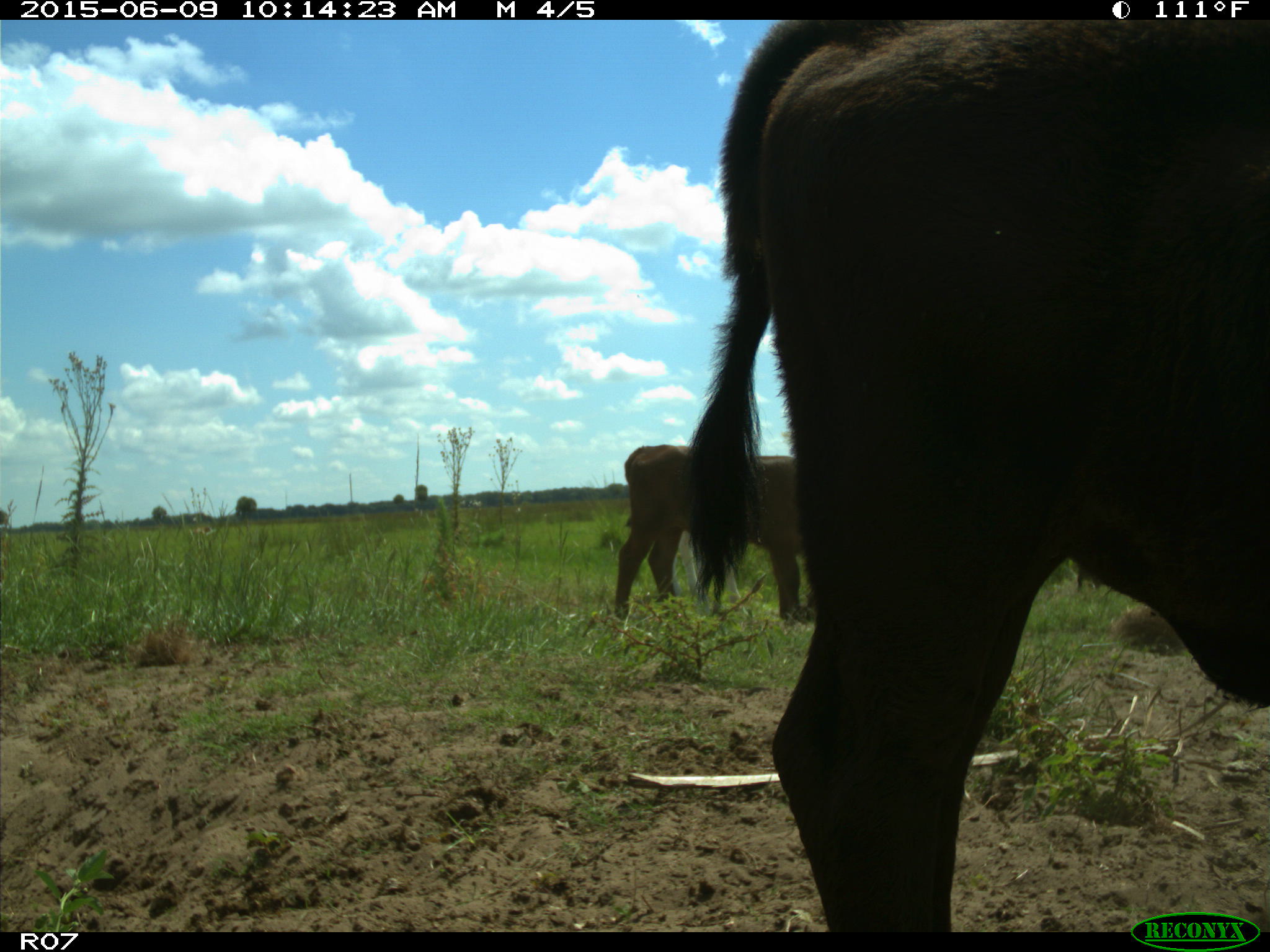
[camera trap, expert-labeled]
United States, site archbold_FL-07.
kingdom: Animalia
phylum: Chordata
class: Mammalia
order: Artiodactyla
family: Bovidae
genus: Bos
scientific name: Bos taurus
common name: domestic cow